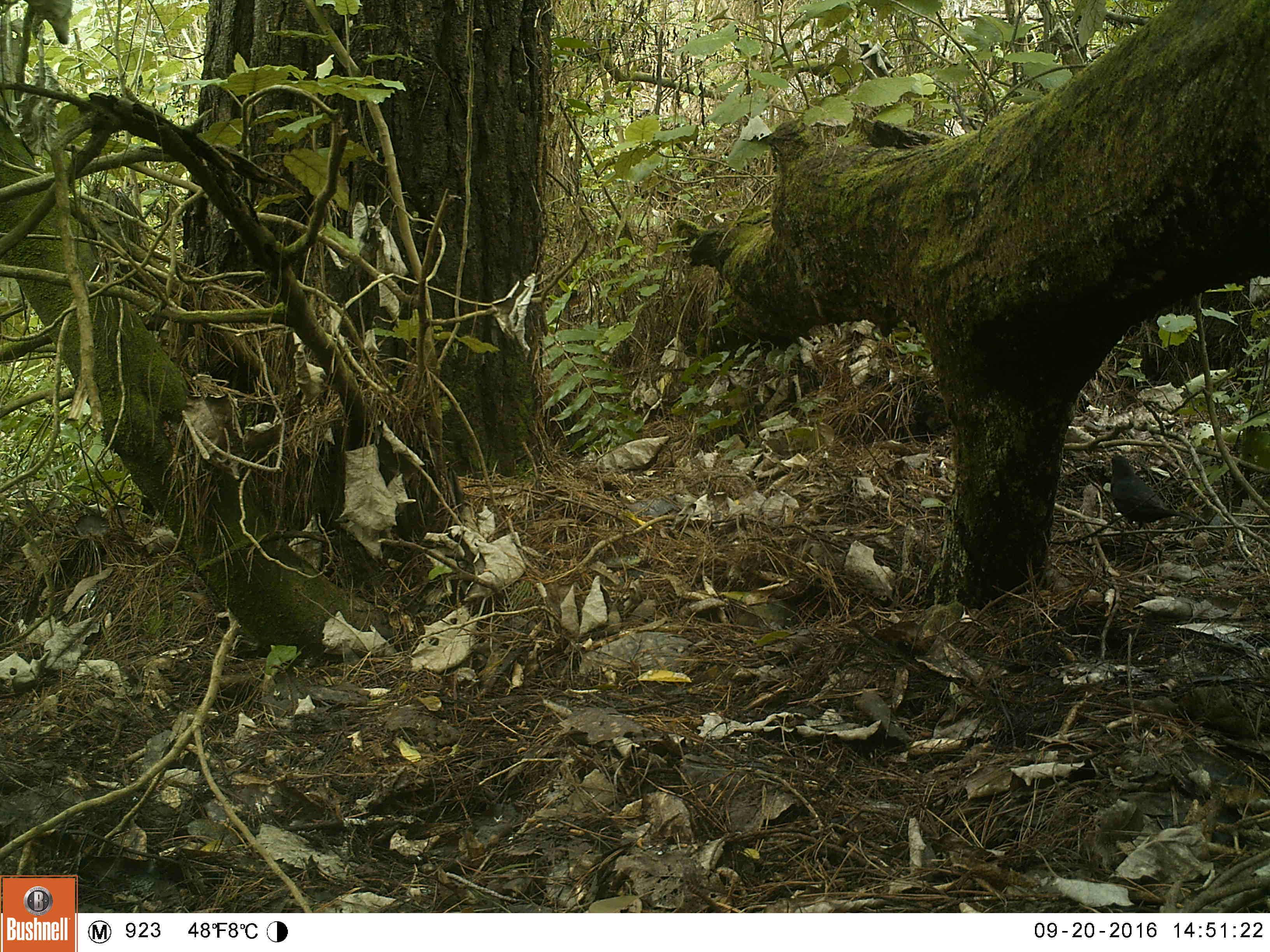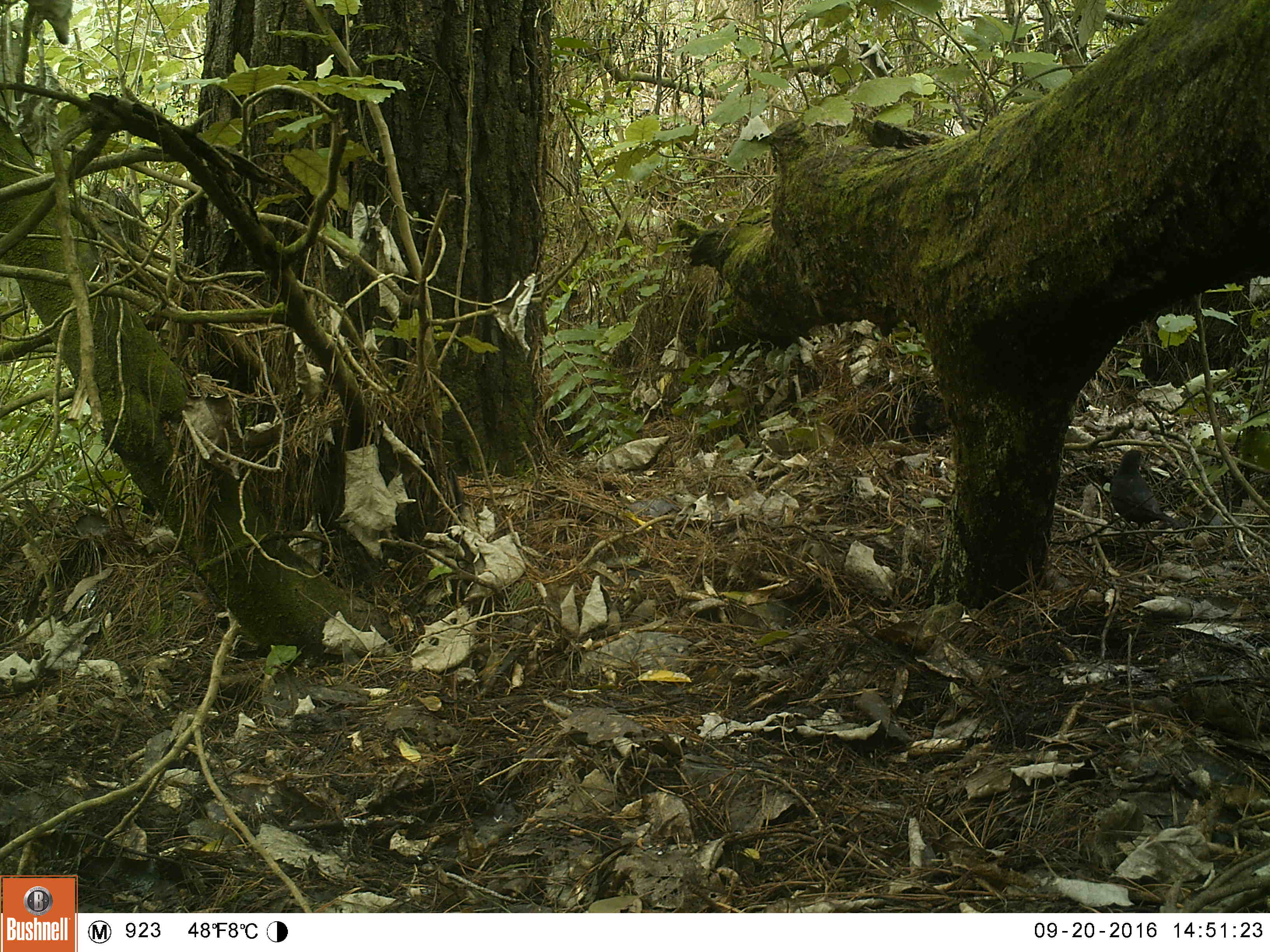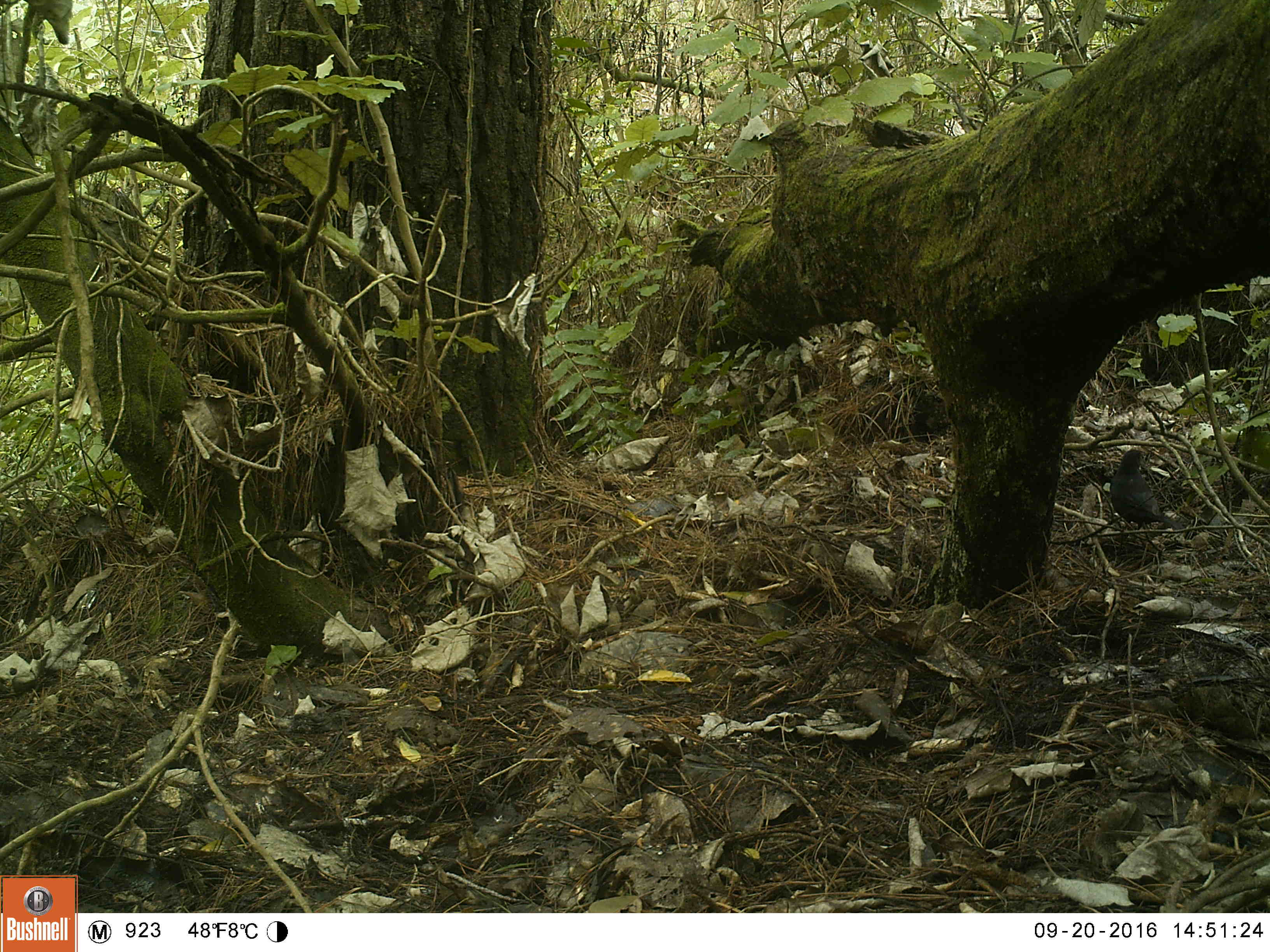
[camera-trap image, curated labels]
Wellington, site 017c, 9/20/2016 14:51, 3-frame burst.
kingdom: Animalia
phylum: Chordata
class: Aves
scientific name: Aves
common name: bird